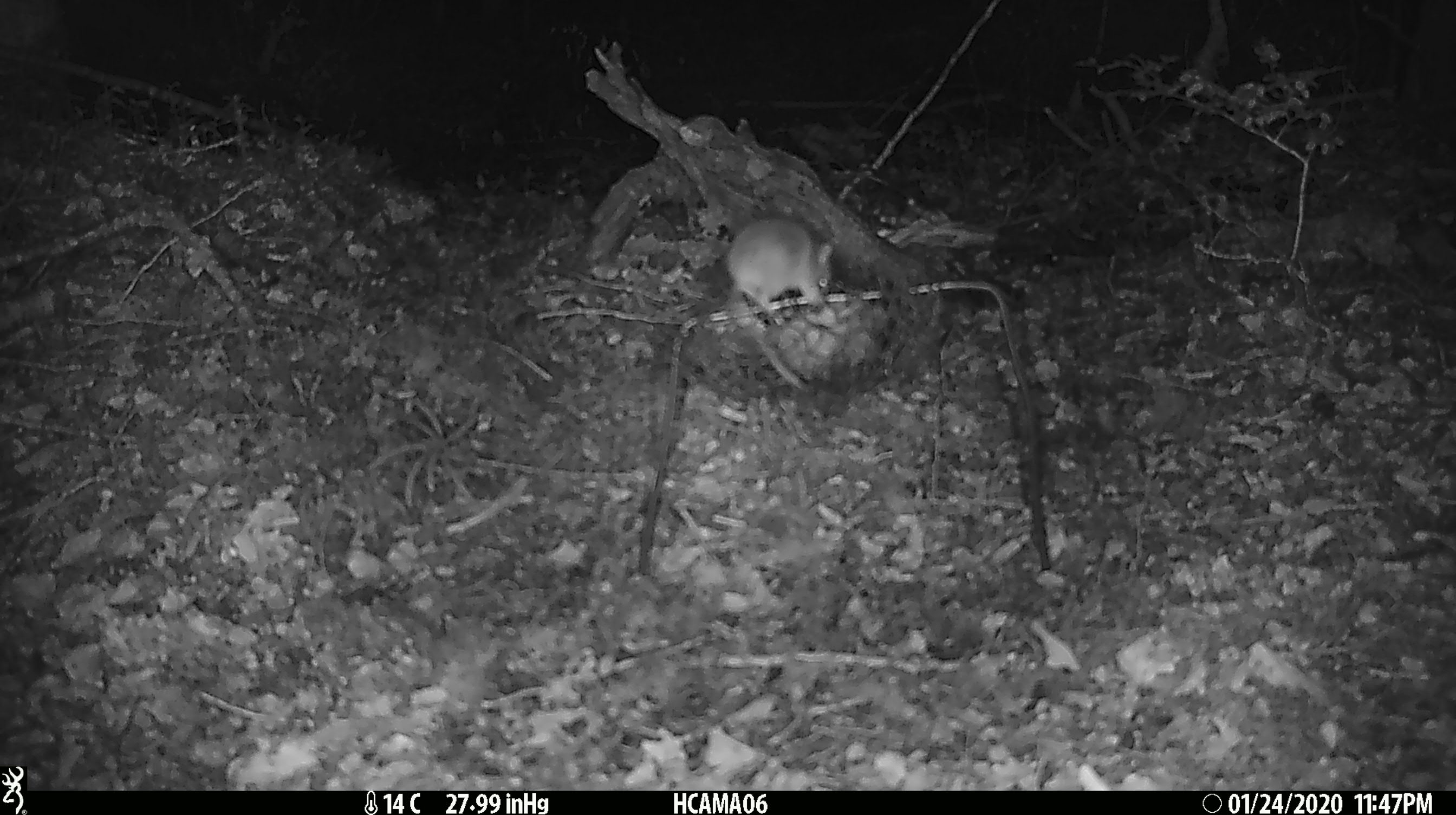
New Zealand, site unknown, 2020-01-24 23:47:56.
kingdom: Animalia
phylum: Chordata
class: Mammalia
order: Rodentia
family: Muridae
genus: Mus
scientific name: Mus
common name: mouse